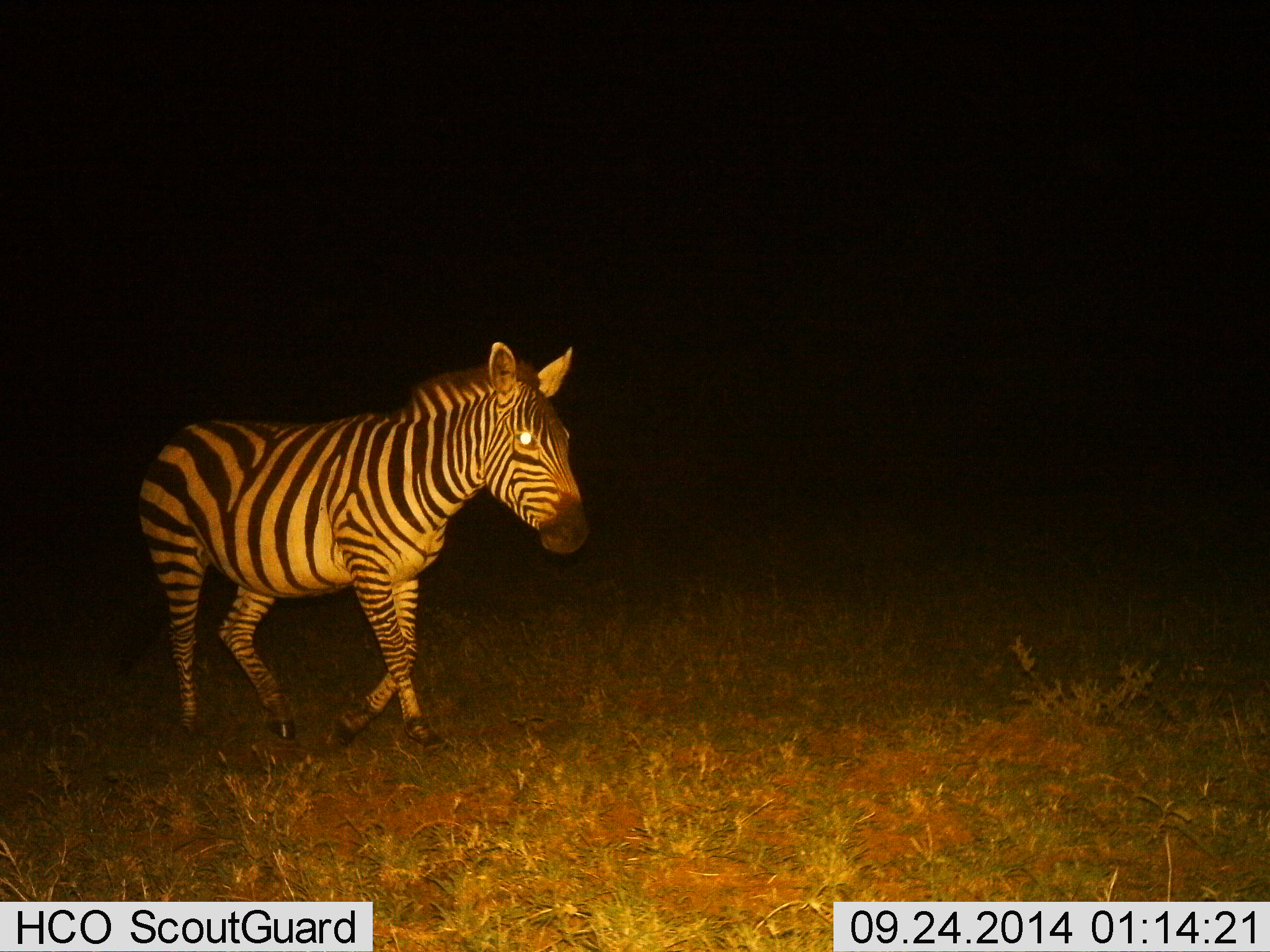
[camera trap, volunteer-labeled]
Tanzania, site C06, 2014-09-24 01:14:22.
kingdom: Animalia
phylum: Chordata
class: Mammalia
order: Perissodactyla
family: Equidae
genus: Equus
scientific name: Equus quagga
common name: plains zebra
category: zebra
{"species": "zebra (plains zebra) (Equus quagga)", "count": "1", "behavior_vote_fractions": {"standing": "0%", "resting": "0%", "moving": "100%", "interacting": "0%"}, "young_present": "0%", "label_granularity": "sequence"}